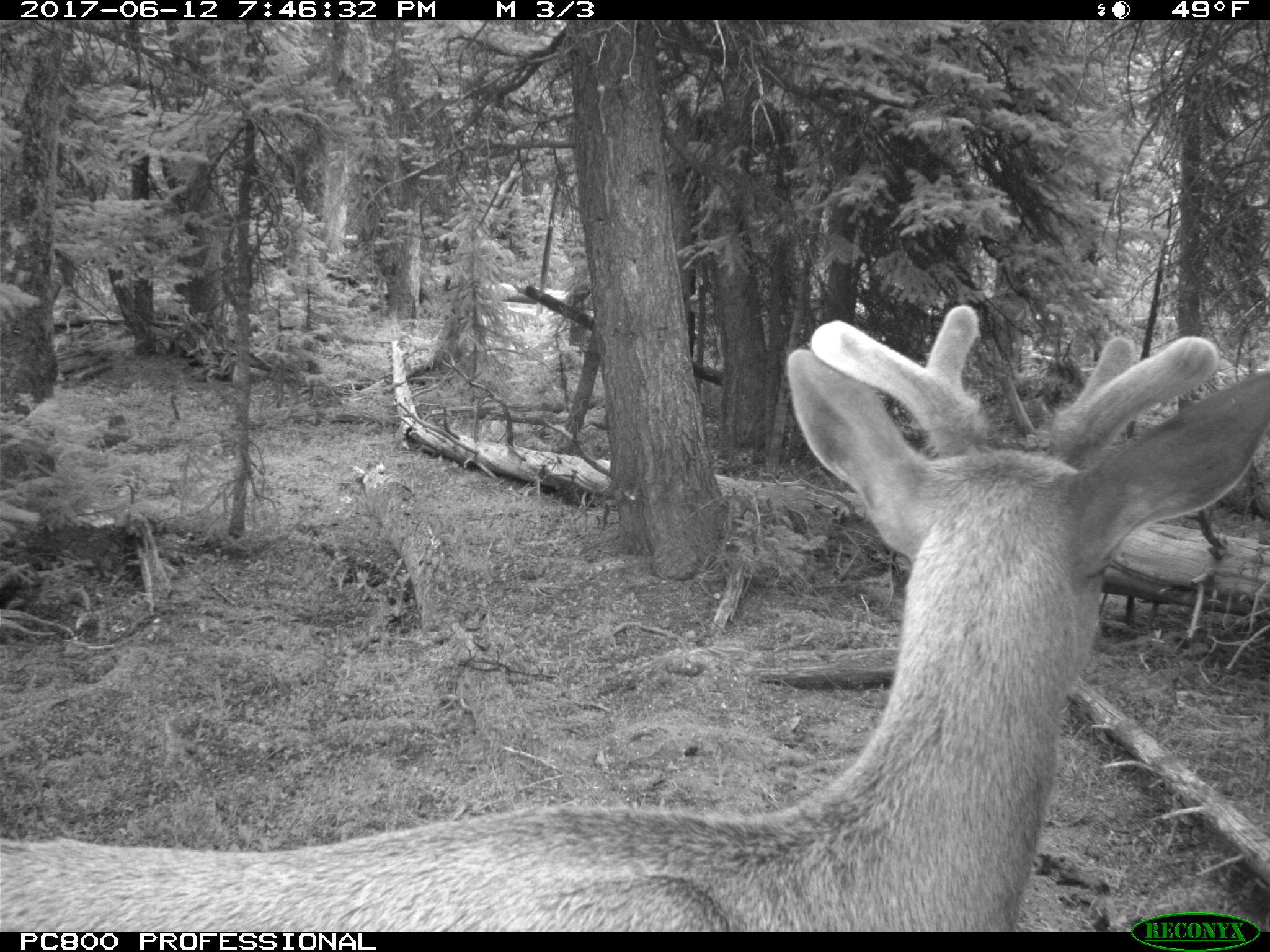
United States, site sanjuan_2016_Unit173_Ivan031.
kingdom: Animalia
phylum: Chordata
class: Mammalia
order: Artiodactyla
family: Cervidae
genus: Cervus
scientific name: Cervus elaphus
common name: red deer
Cervus elaphus (red deer).